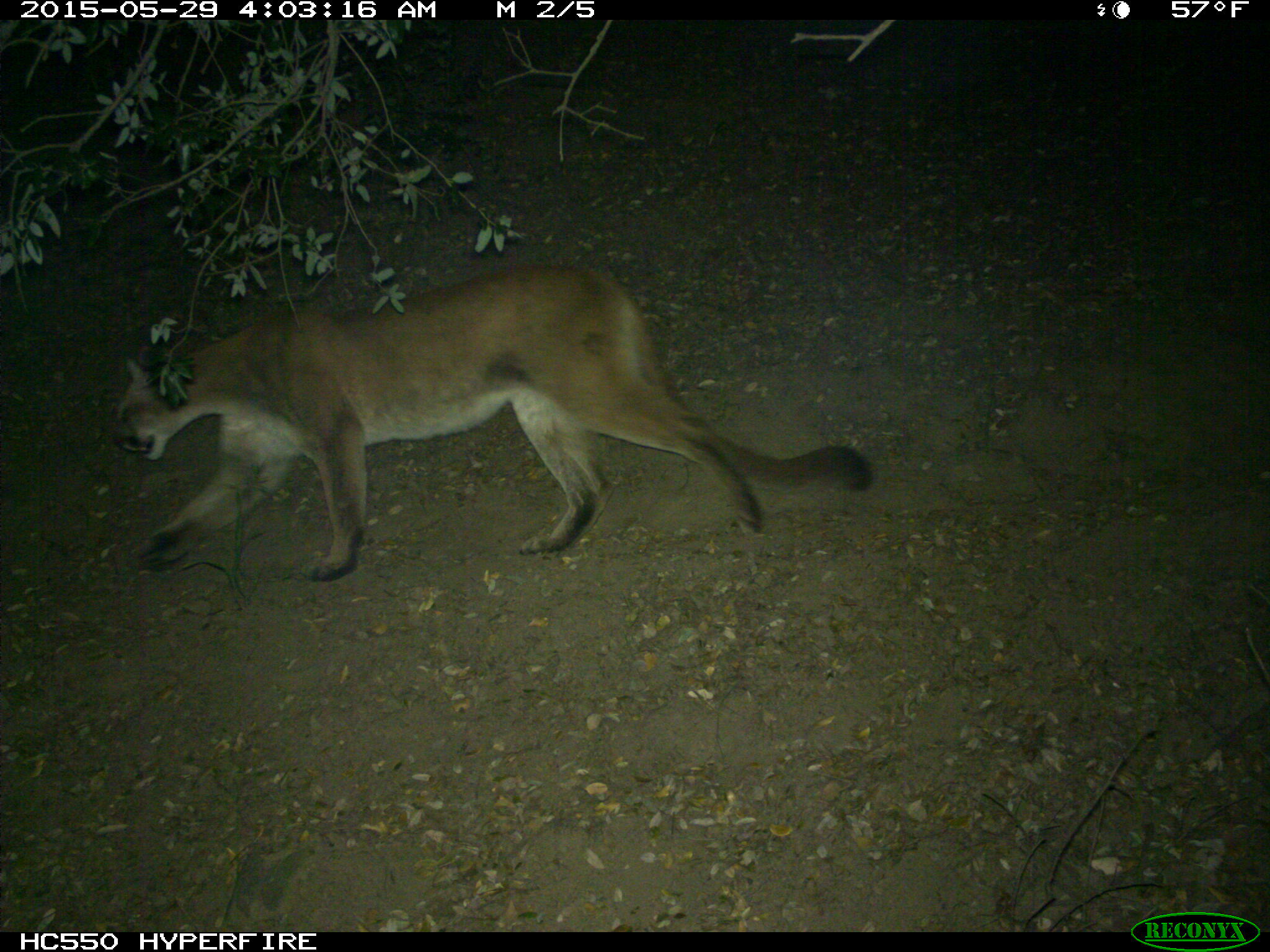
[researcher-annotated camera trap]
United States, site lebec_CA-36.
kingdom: Animalia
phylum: Chordata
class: Mammalia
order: Carnivora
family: Felidae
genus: Puma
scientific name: Puma concolor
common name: mountain lion